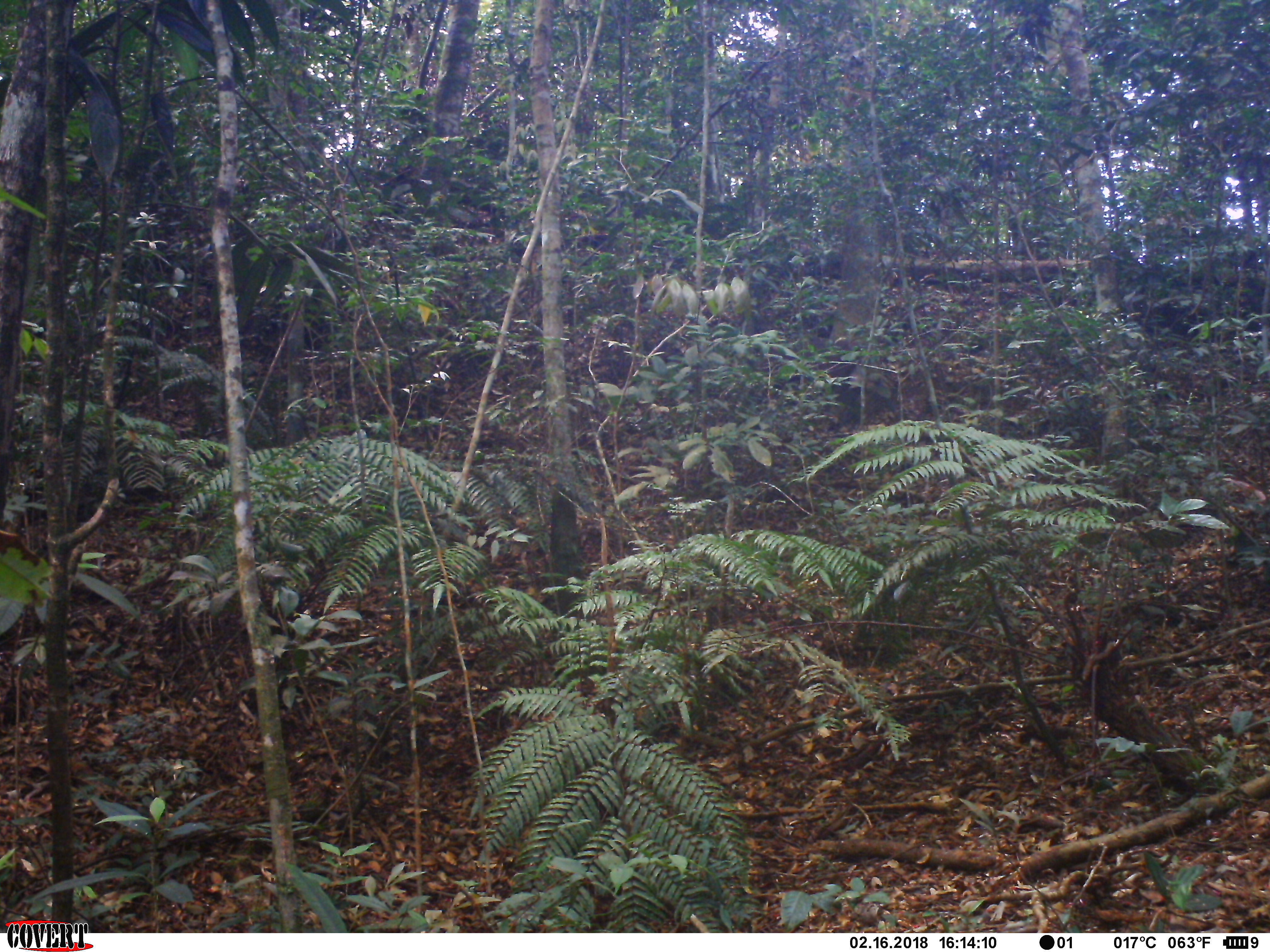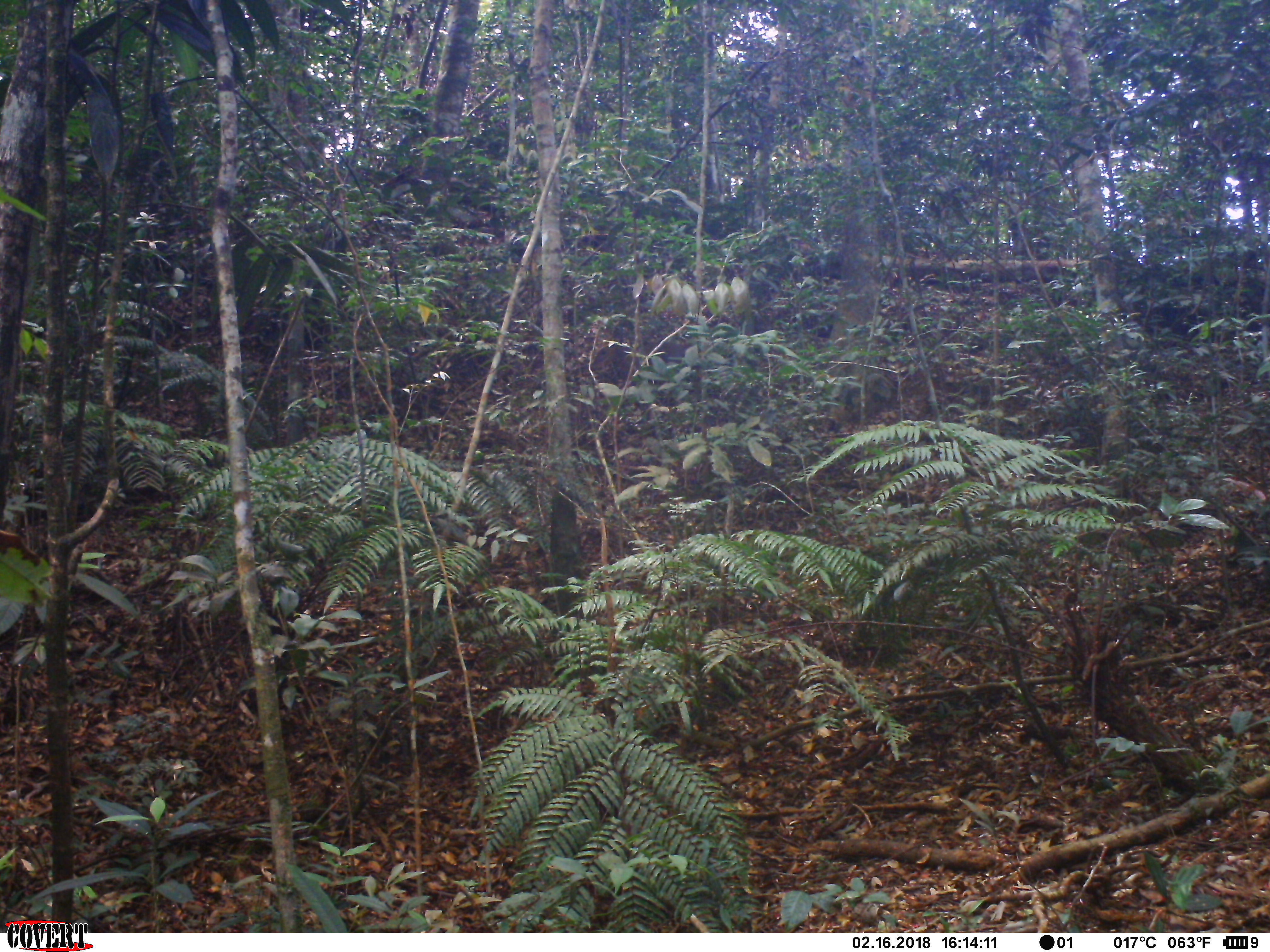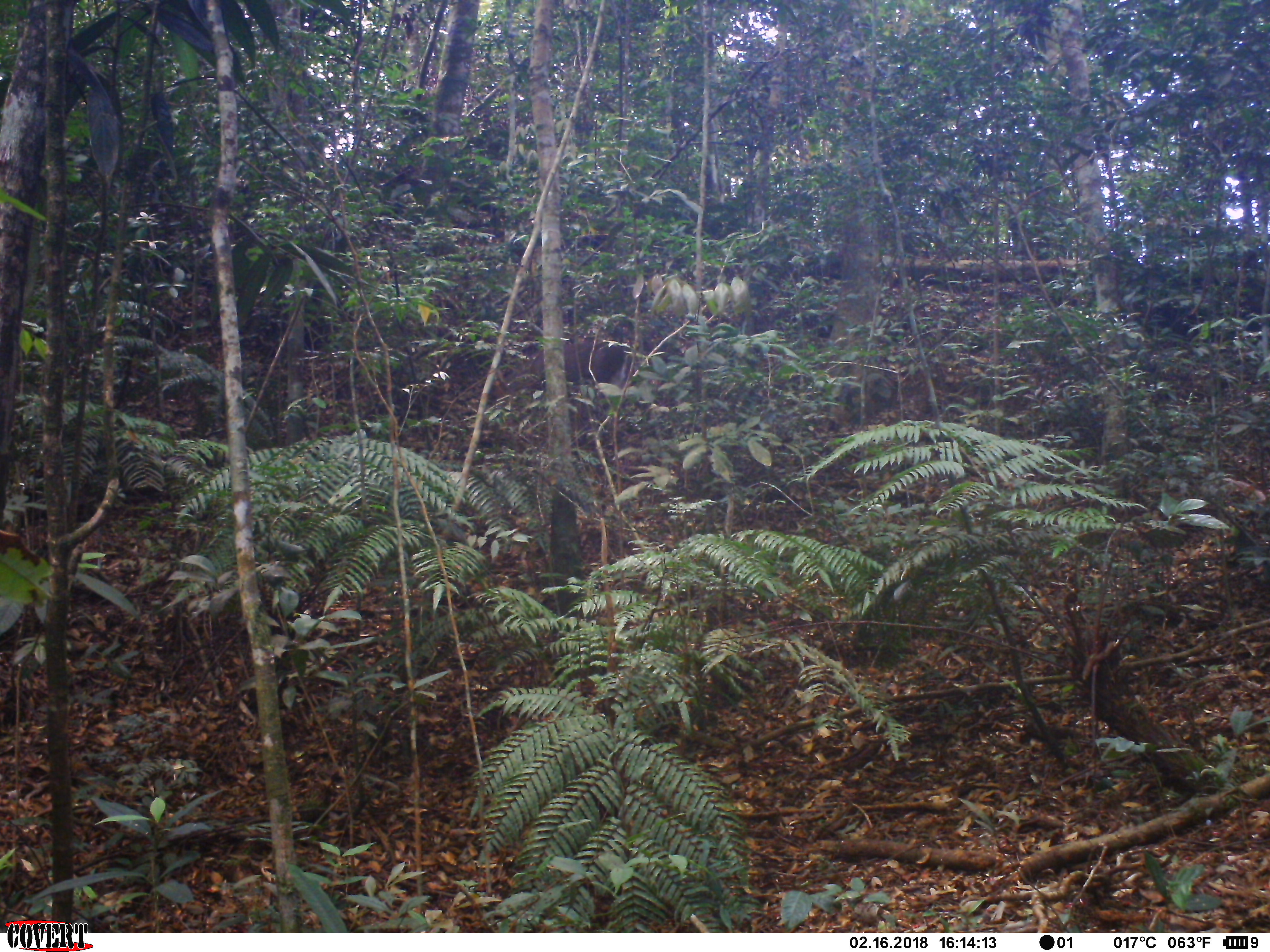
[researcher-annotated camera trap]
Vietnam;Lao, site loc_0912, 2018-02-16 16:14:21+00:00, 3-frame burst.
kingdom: Animalia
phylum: Chordata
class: Mammalia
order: Artiodactyla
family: Cervidae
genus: Muntiacus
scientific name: Muntiacus rooseveltorum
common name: roosevelt's muntjac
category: roosevelts muntjac group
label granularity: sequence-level